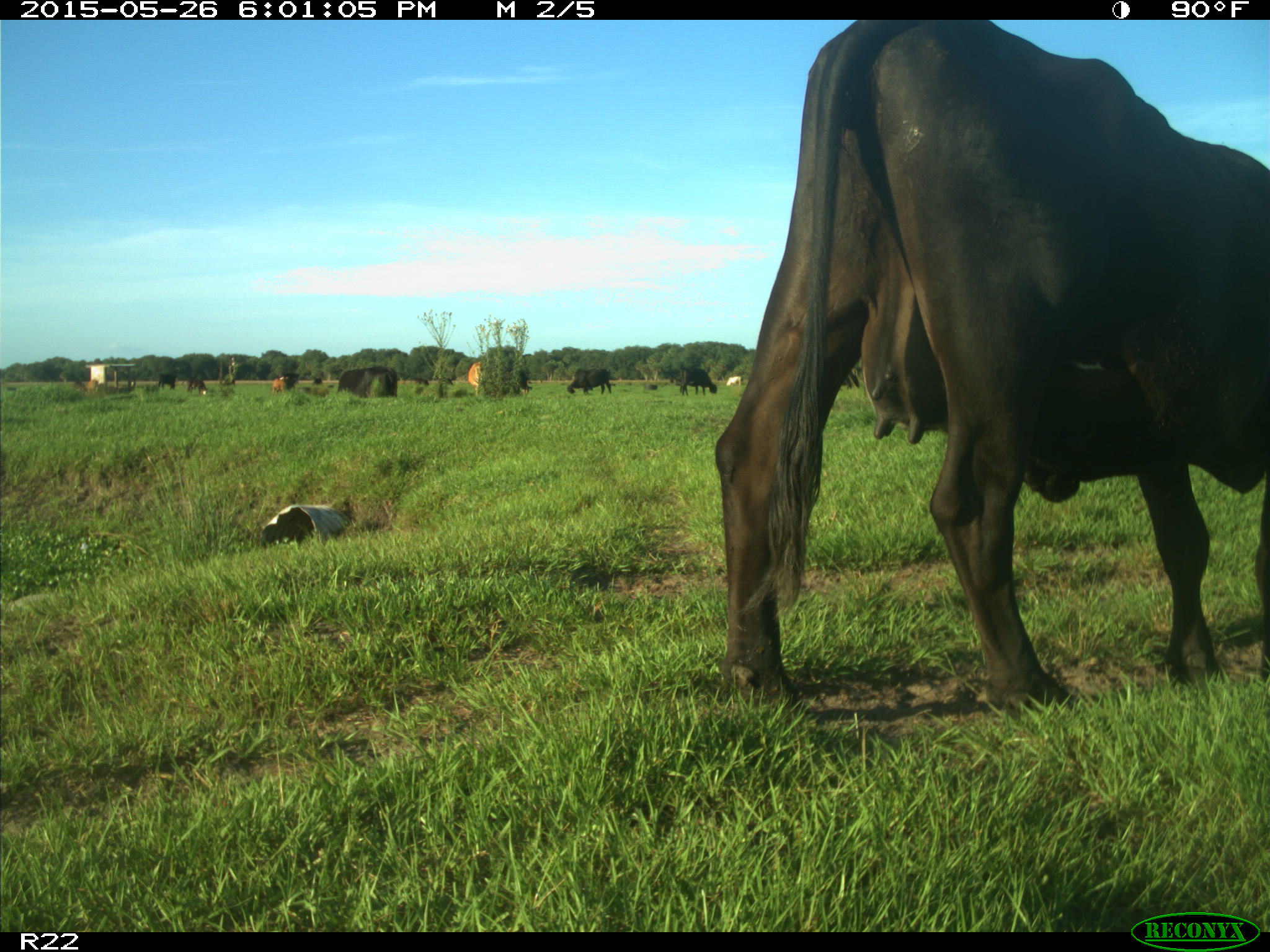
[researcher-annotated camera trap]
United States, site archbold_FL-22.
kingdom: Animalia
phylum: Chordata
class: Mammalia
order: Artiodactyla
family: Bovidae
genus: Bos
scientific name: Bos taurus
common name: domestic cow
Bos taurus (domestic cow).